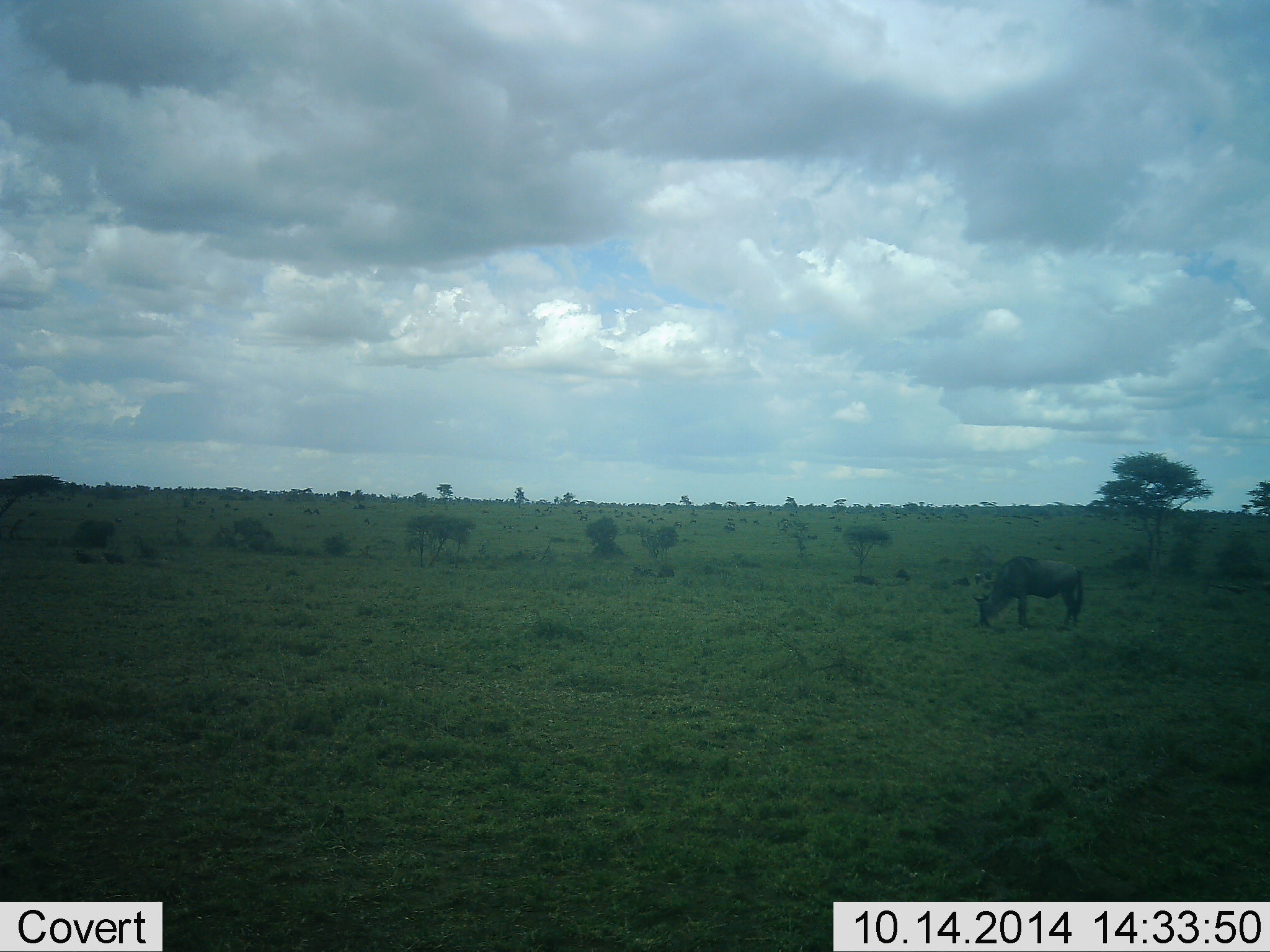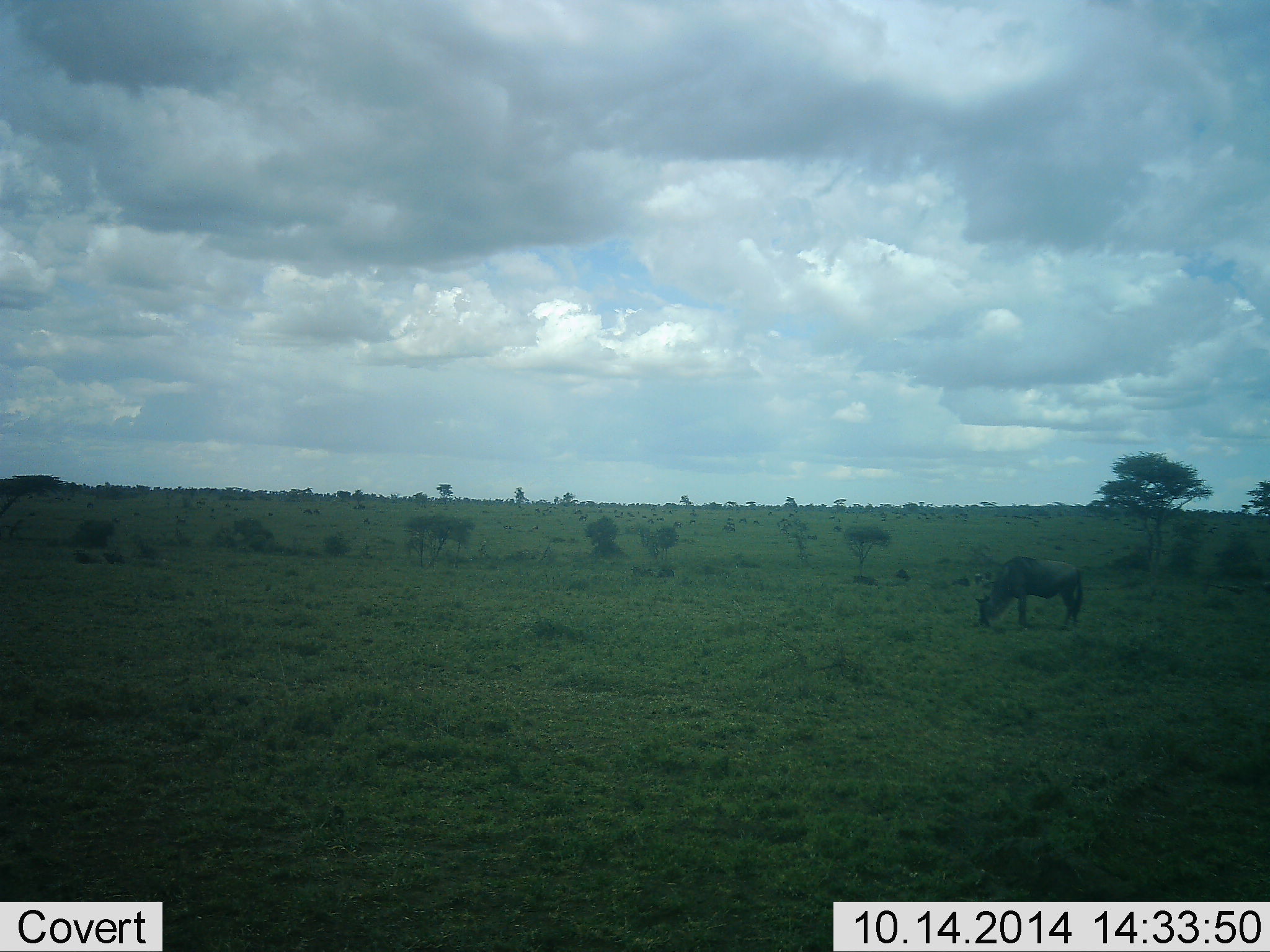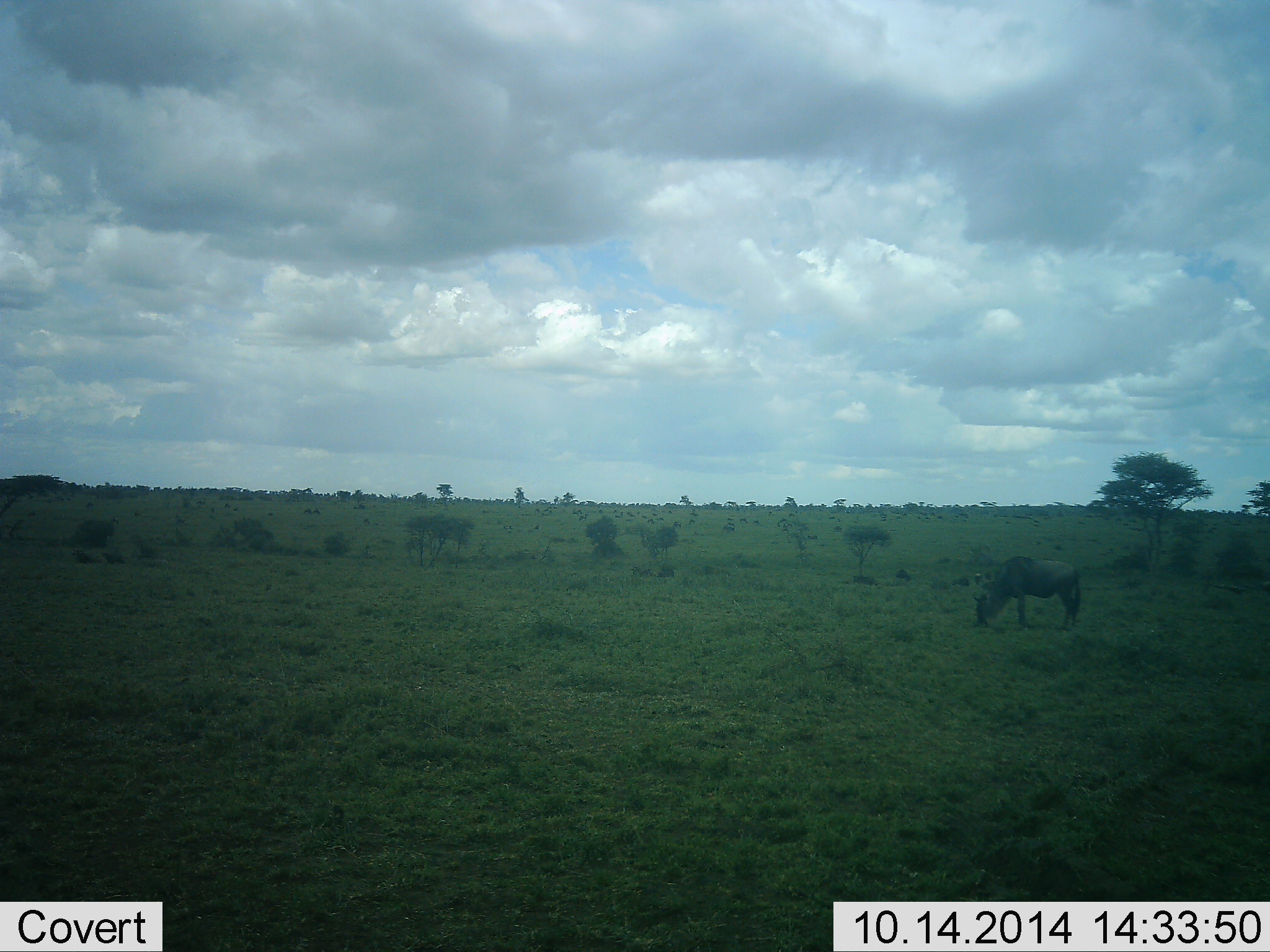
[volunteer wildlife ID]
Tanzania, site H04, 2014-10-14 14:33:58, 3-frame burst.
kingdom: Animalia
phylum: Chordata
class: Mammalia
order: Artiodactyla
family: Bovidae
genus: Connochaetes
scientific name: Connochaetes taurinus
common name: blue wildebeest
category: wildebeest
Wildebeest (blue wildebeest) (Connochaetes taurinus), count 1. Behavior (volunteer vote fractions): standing 11%, resting 11%, moving 0%, interacting 0%. Young present (vote fraction): 0%. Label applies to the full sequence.